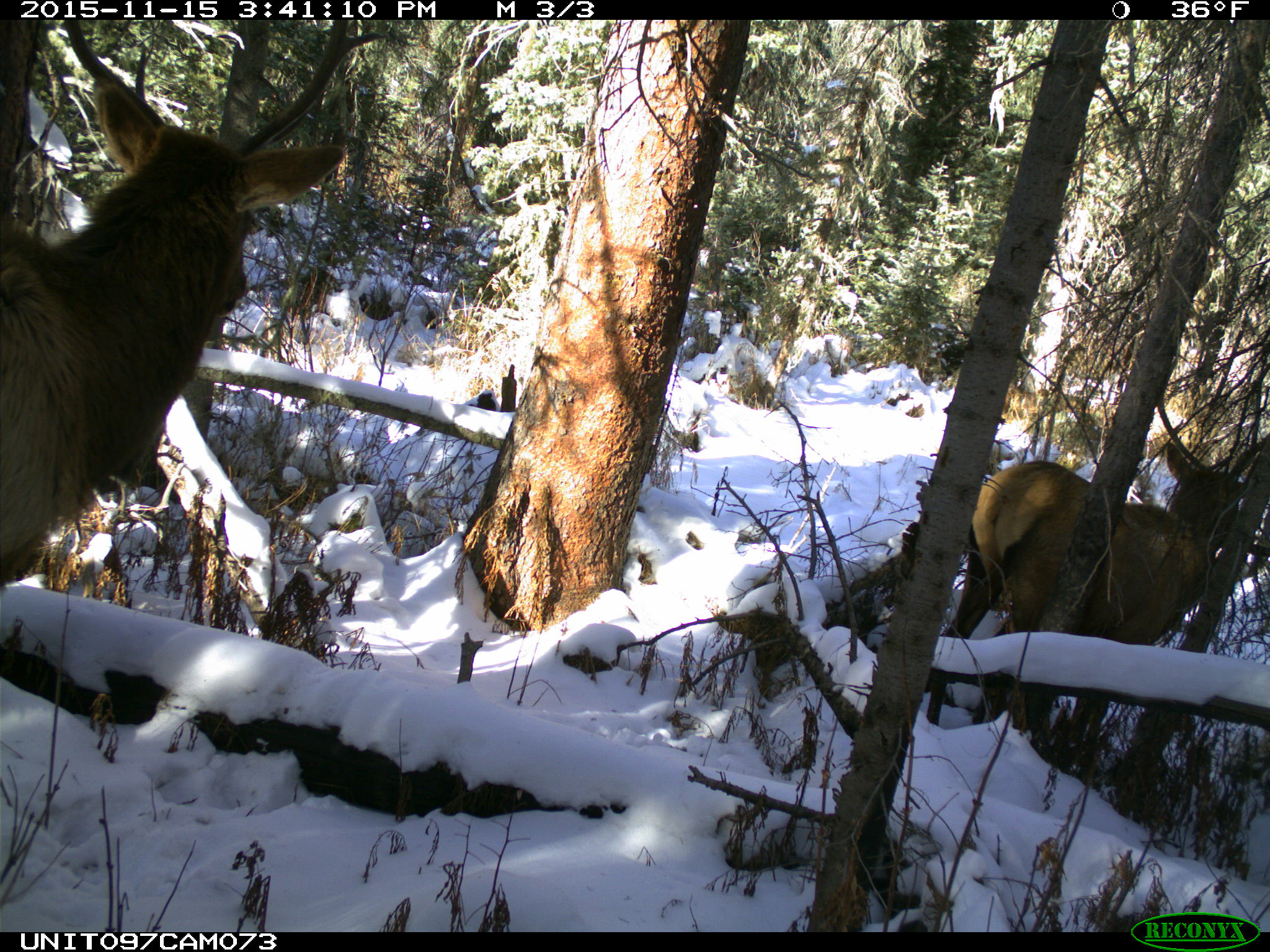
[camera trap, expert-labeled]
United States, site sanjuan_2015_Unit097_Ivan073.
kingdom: Animalia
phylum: Chordata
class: Mammalia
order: Artiodactyla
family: Cervidae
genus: Cervus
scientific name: Cervus elaphus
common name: red deer